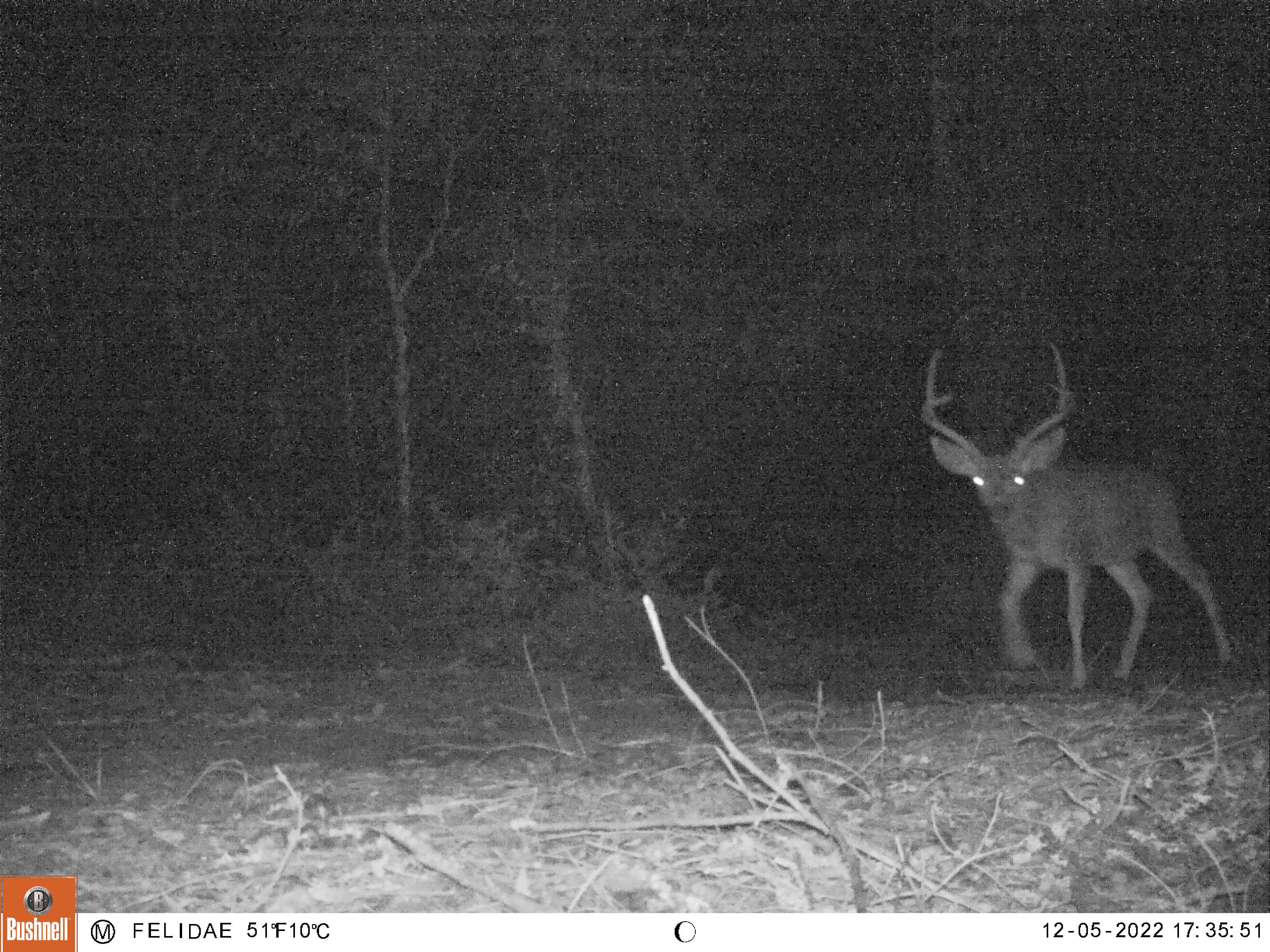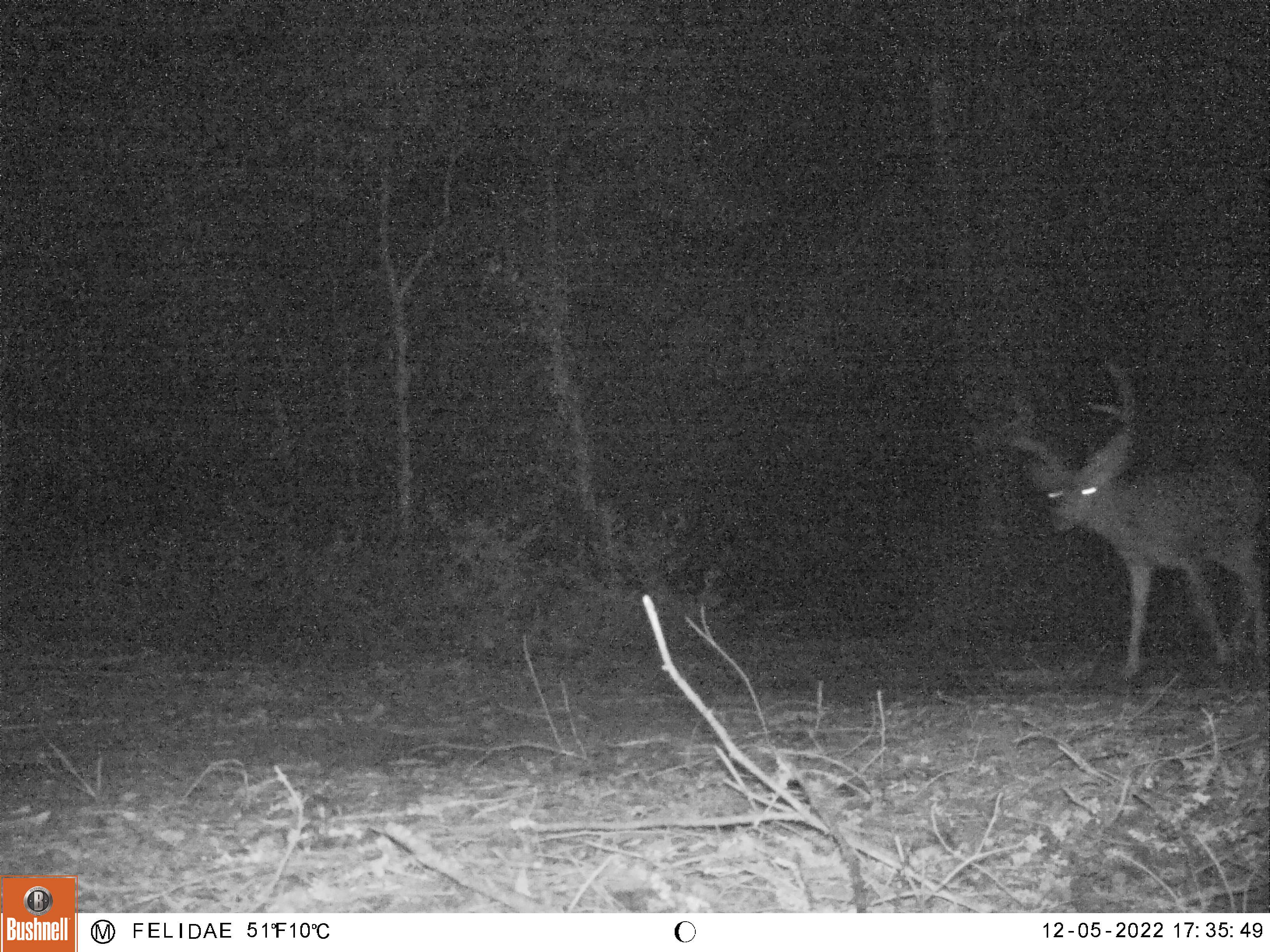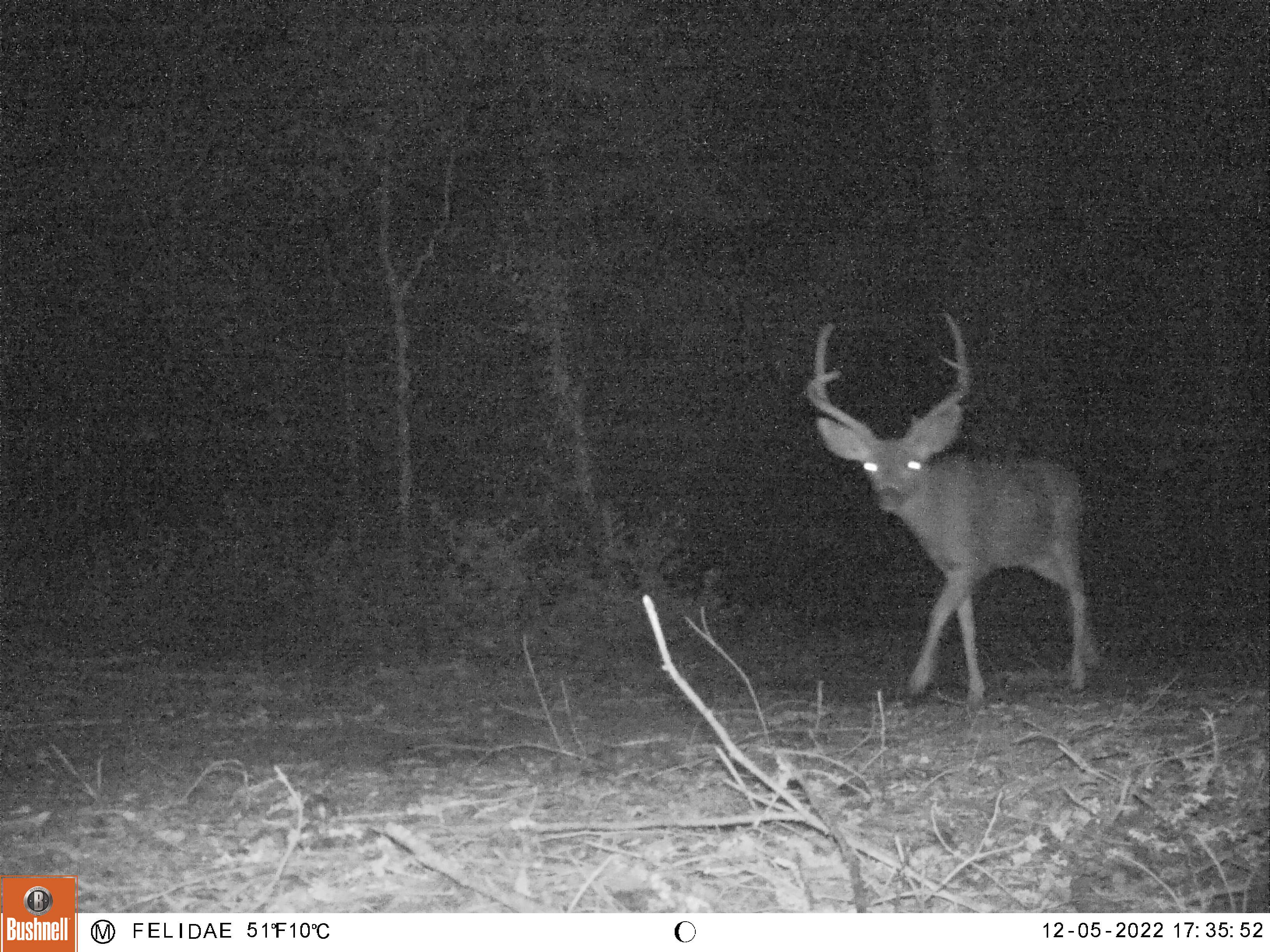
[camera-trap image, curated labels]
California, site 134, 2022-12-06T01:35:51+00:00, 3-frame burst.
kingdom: Animalia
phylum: Chordata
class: Mammalia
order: Artiodactyla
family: Cervidae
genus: Odocoileus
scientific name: Odocoileus hemionus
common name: mule deer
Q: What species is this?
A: Mule deer (Odocoileus hemionus).